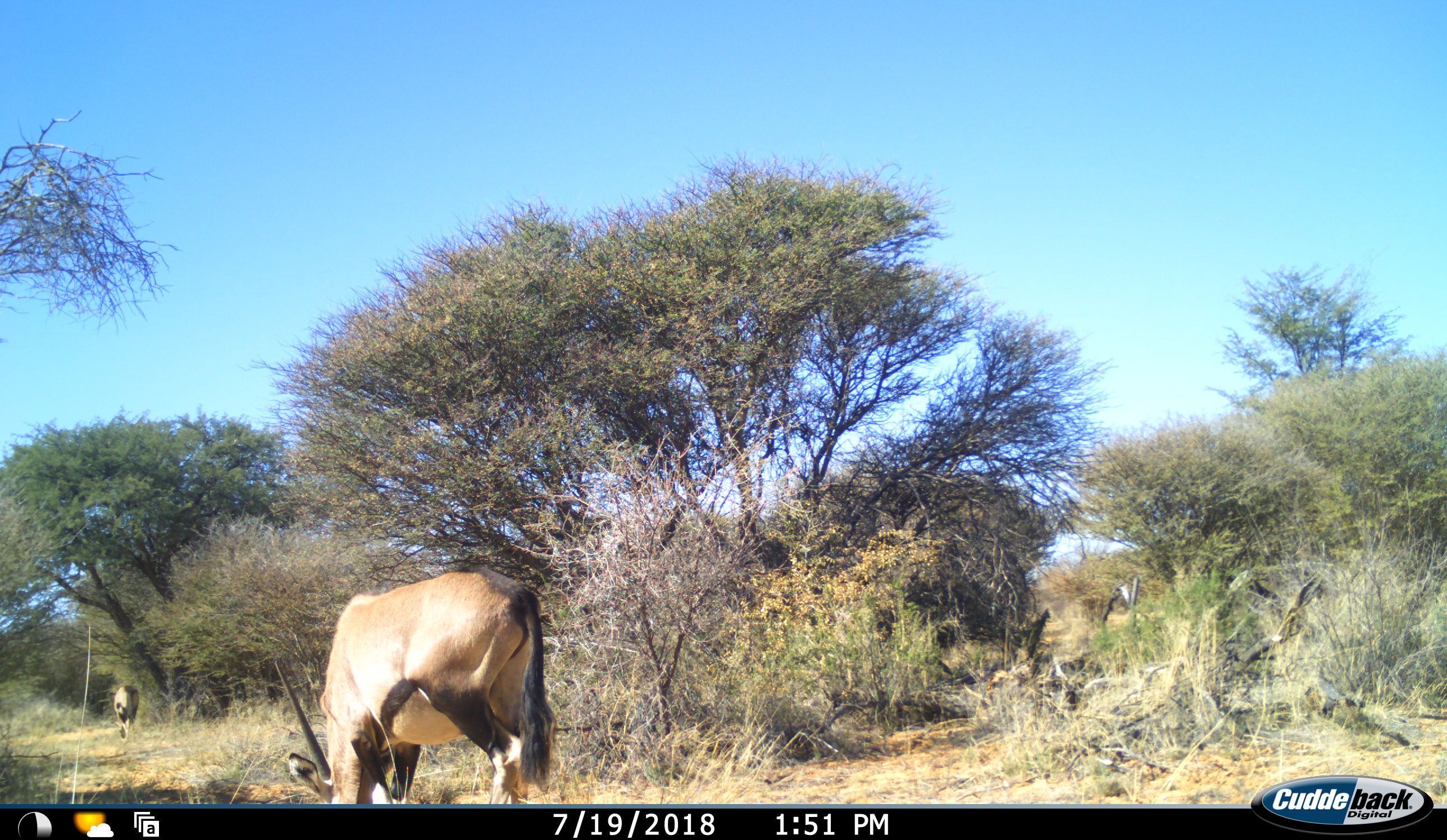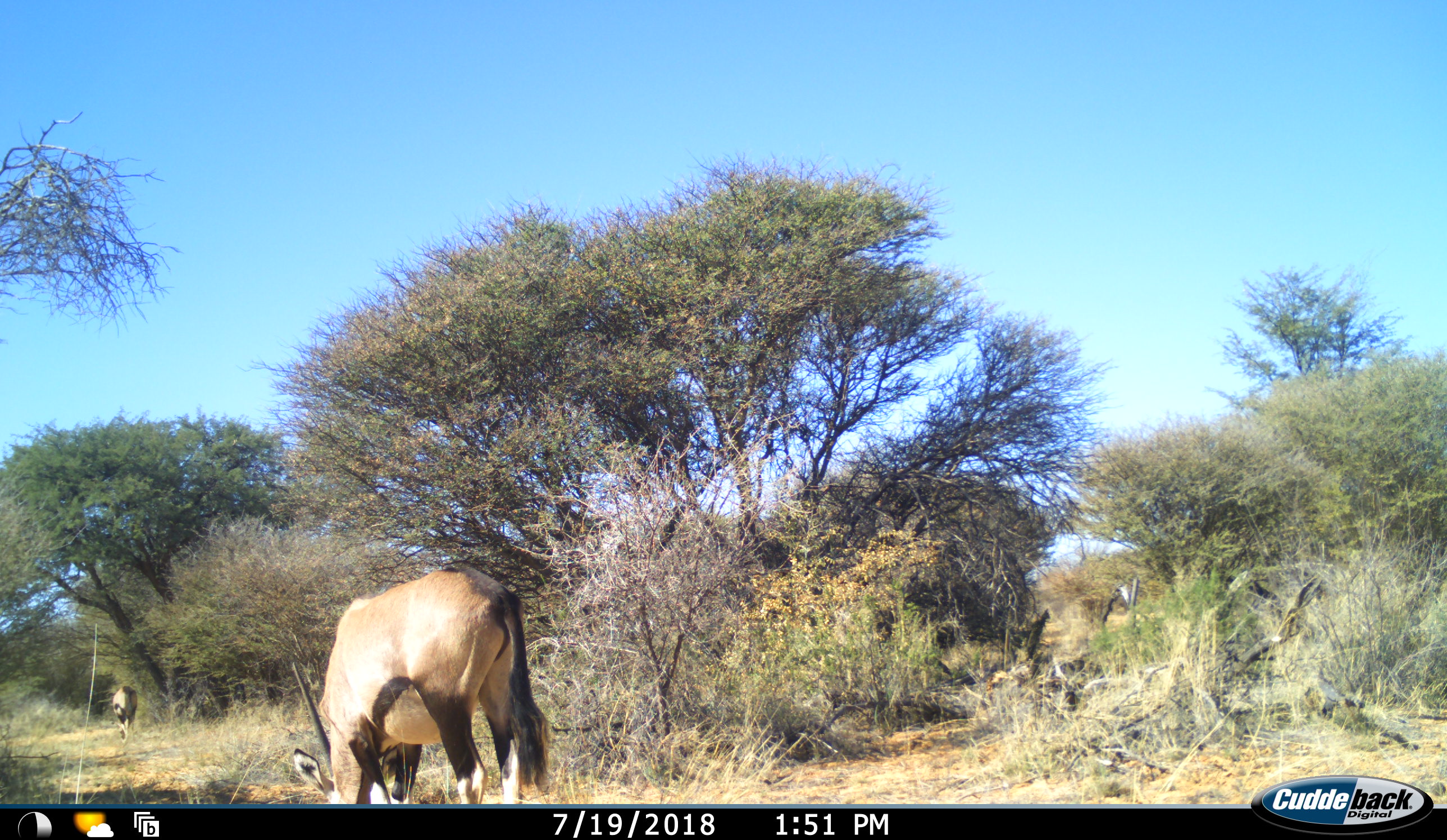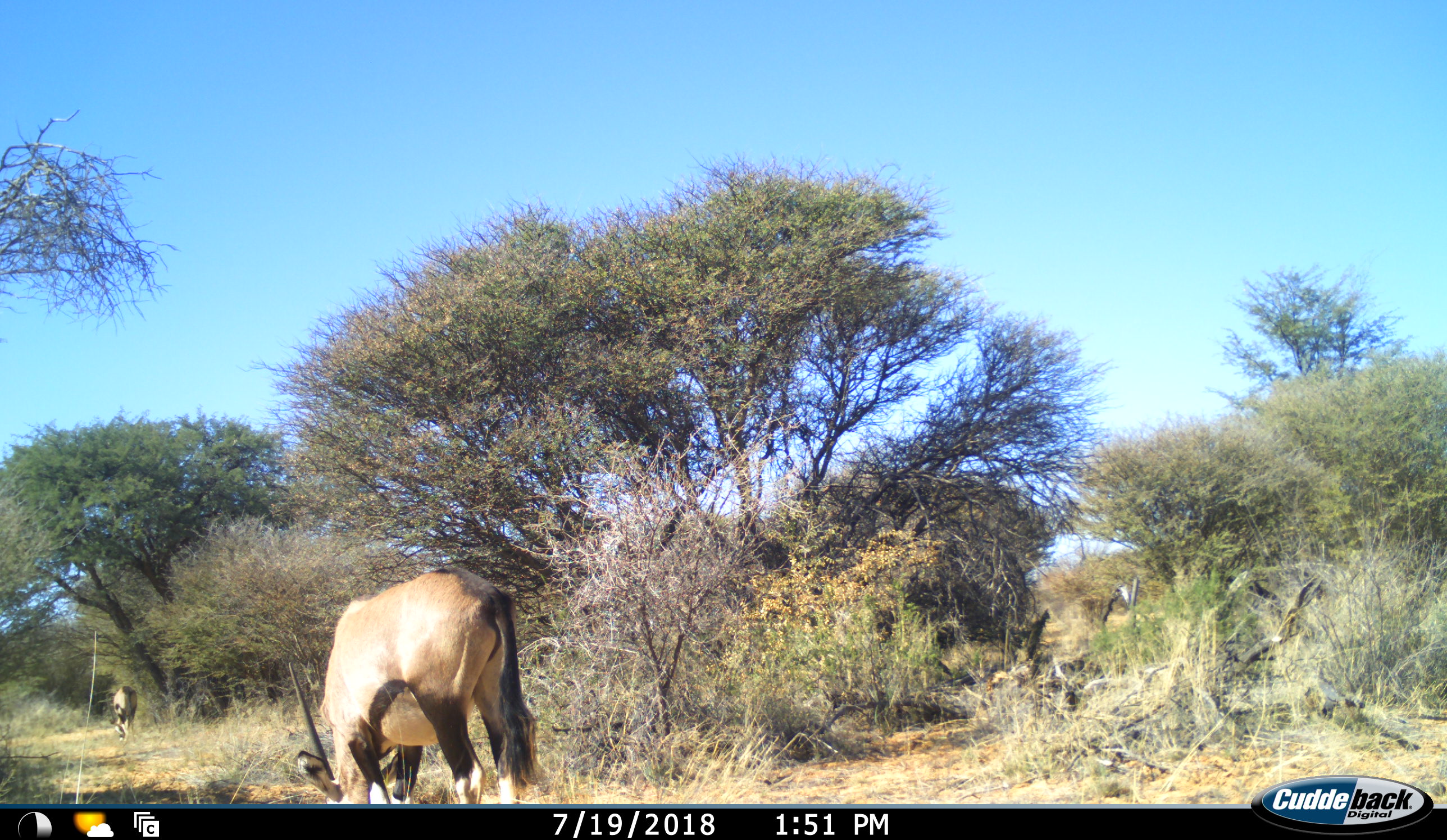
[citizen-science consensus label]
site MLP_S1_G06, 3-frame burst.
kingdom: Animalia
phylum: Chordata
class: Mammalia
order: Artiodactyla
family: Bovidae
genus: Oryx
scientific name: Oryx gazella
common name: gemsbok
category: oryx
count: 2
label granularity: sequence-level